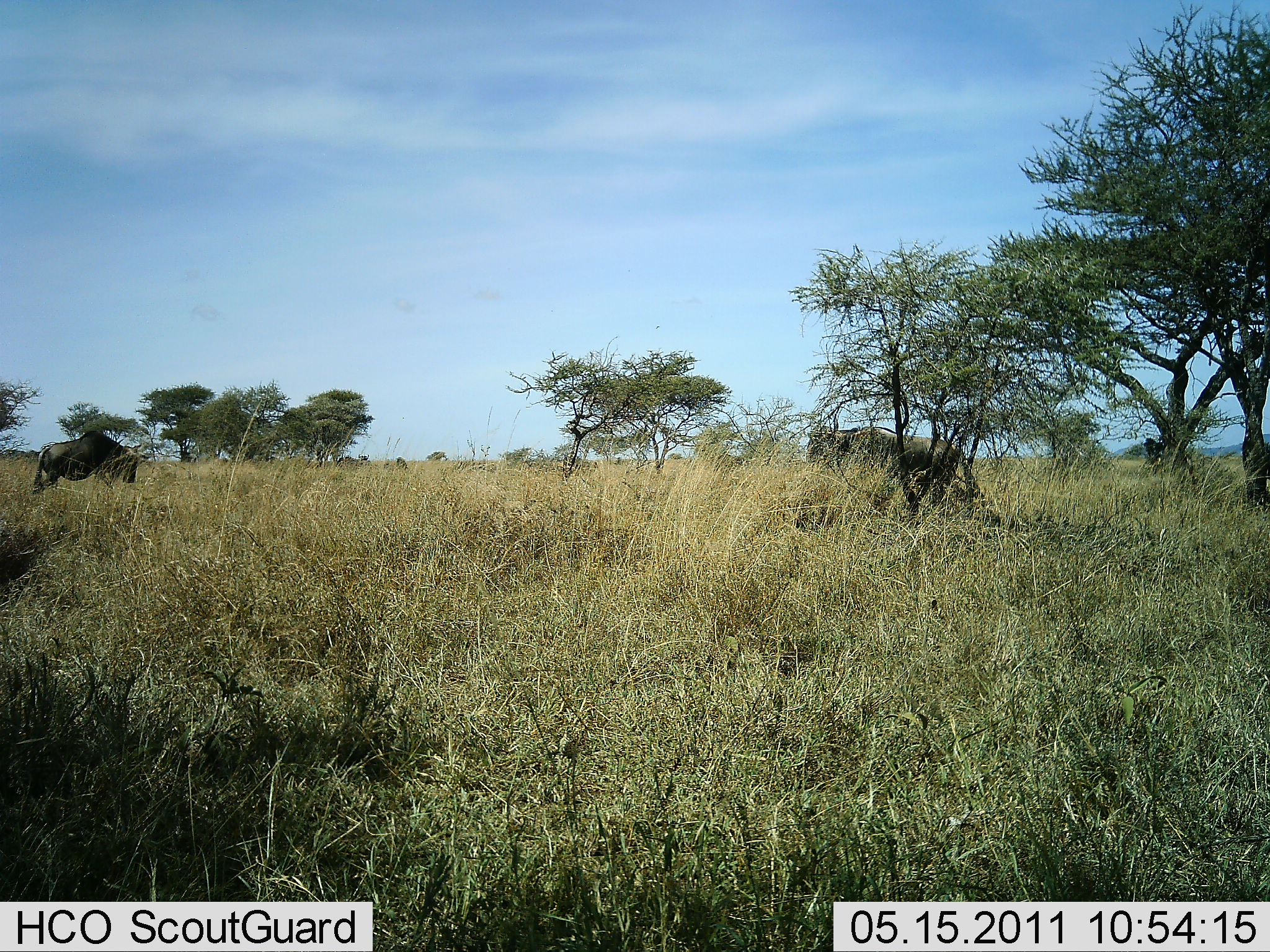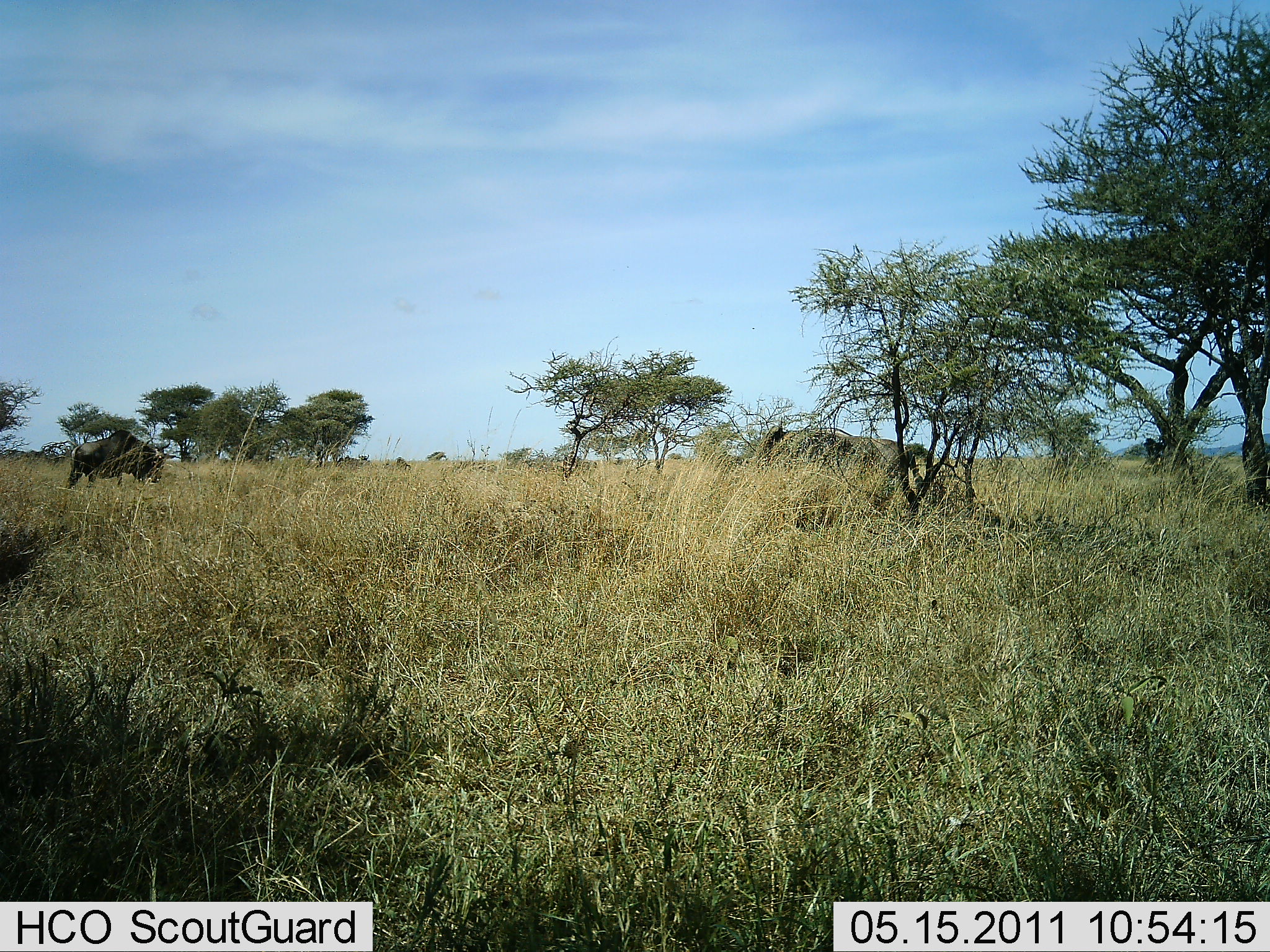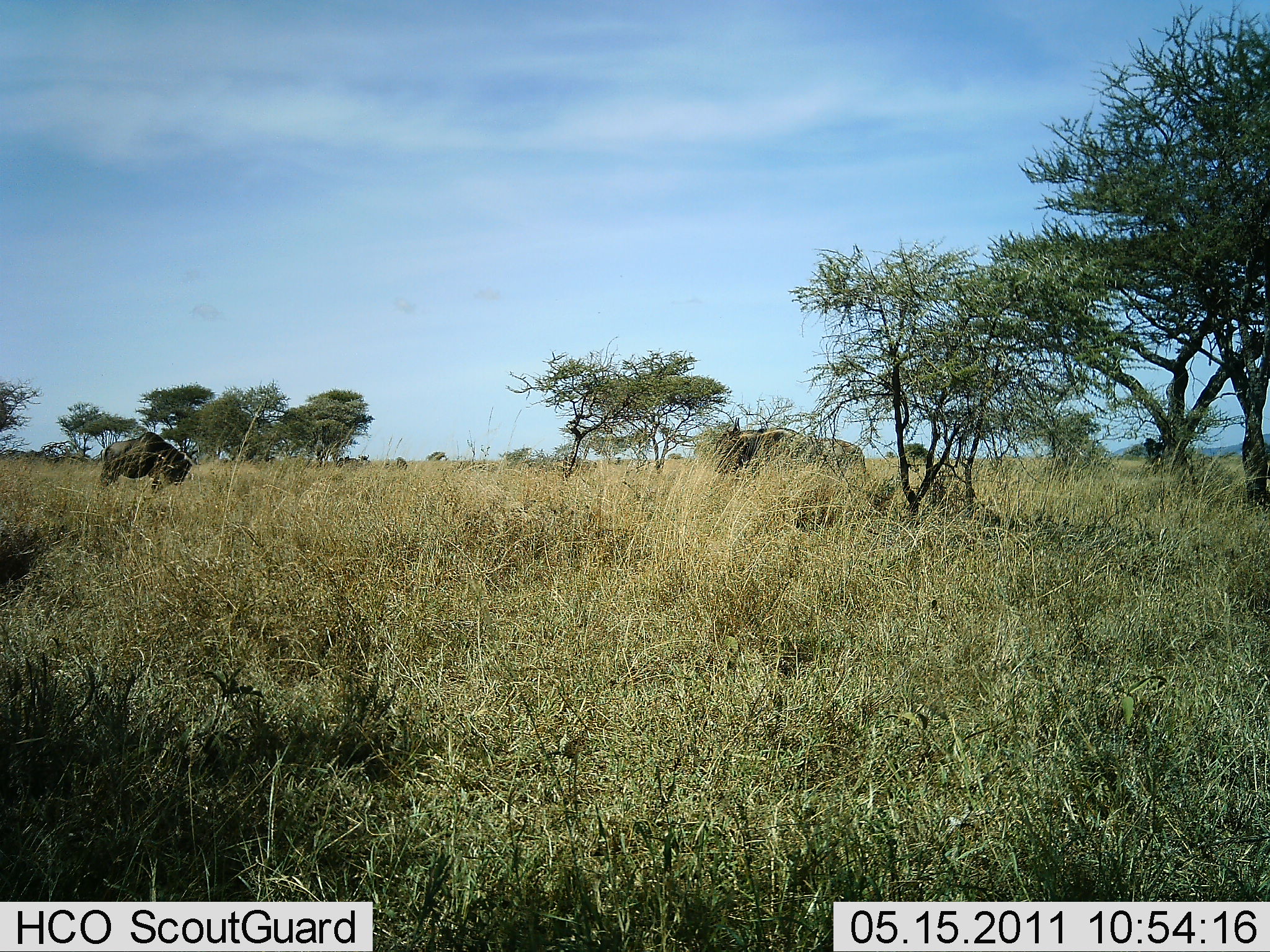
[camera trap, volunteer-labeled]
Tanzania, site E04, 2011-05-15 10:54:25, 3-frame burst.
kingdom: Animalia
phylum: Chordata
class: Mammalia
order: Artiodactyla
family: Bovidae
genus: Connochaetes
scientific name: Connochaetes taurinus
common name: blue wildebeest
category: wildebeest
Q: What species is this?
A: Wildebeest (blue wildebeest) (Connochaetes taurinus).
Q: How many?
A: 2.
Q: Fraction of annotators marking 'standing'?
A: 8%.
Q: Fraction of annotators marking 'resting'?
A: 0%.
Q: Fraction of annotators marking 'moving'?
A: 100%.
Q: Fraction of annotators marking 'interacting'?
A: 8%.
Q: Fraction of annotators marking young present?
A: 0%.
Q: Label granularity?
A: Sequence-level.